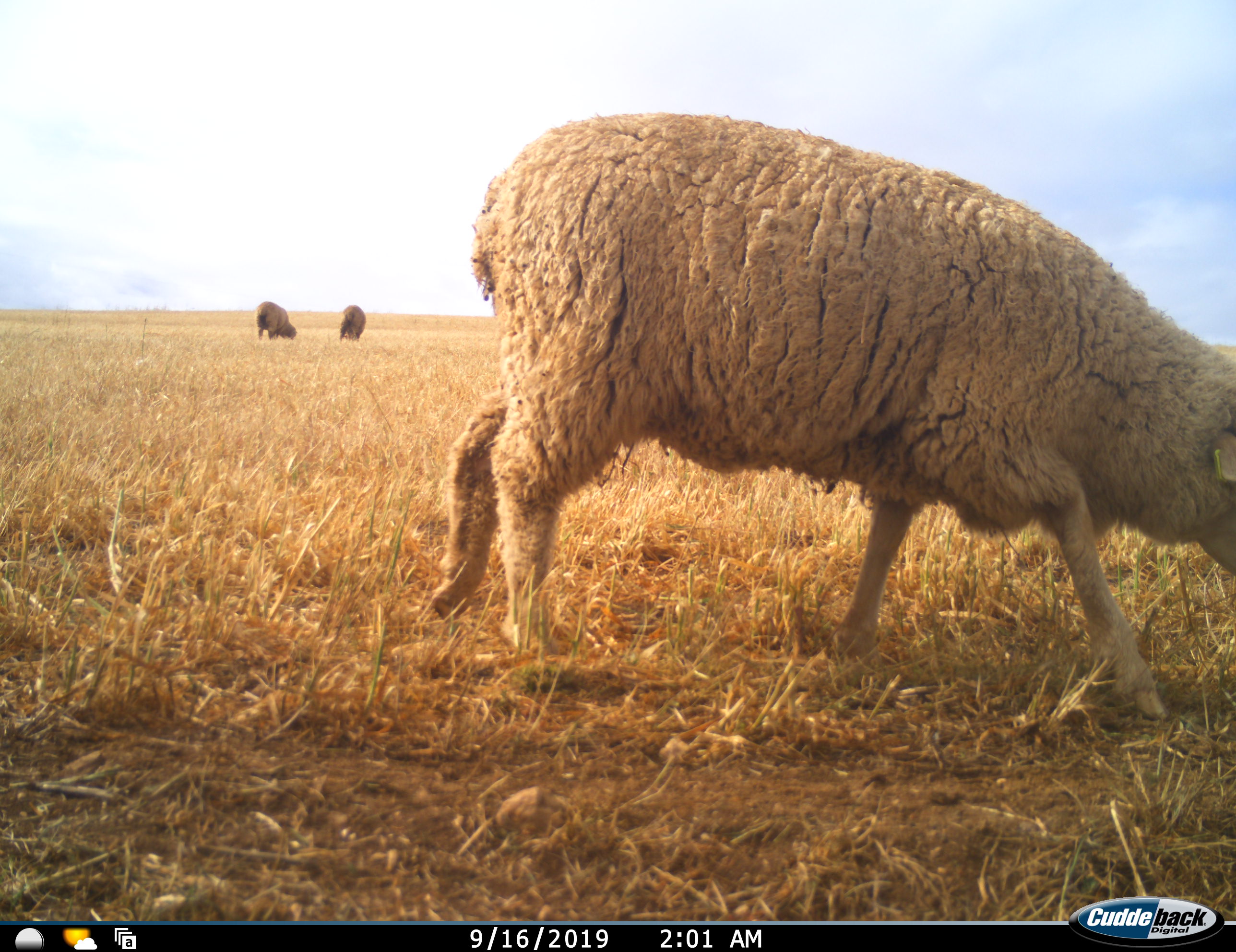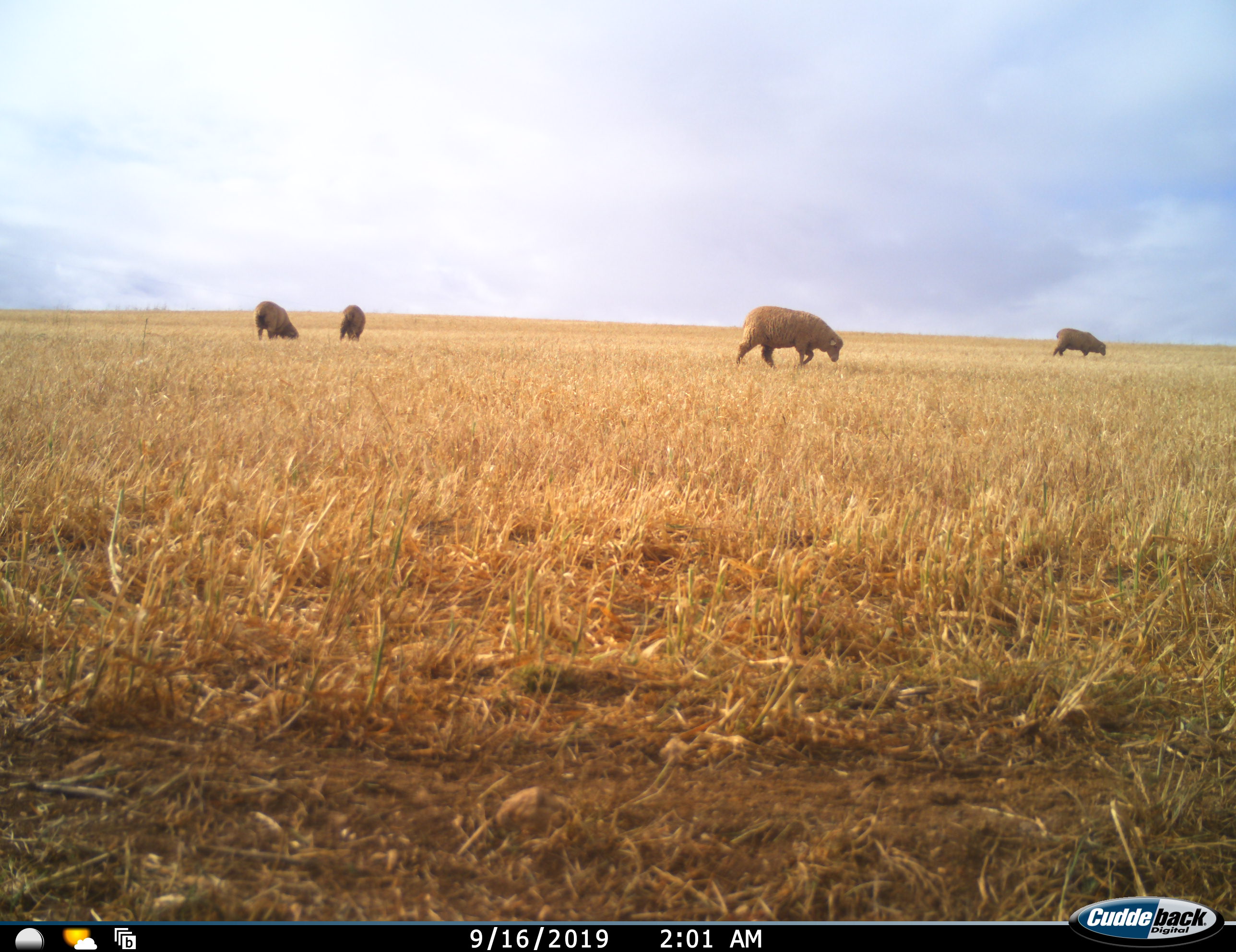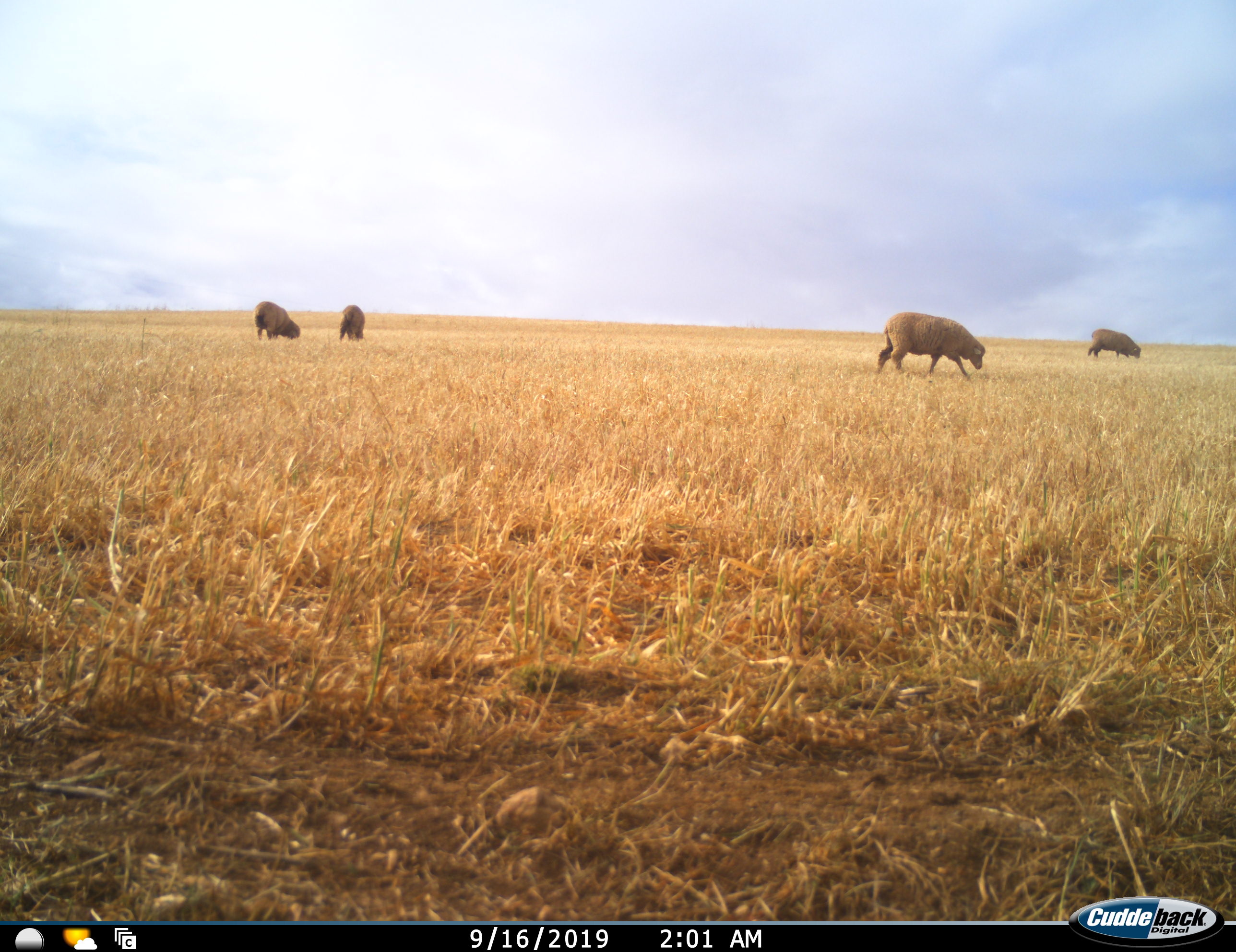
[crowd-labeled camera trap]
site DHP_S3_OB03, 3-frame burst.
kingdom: Animalia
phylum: Chordata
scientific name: Vertebrata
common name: domestic animal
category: domesticanimal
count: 5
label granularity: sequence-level